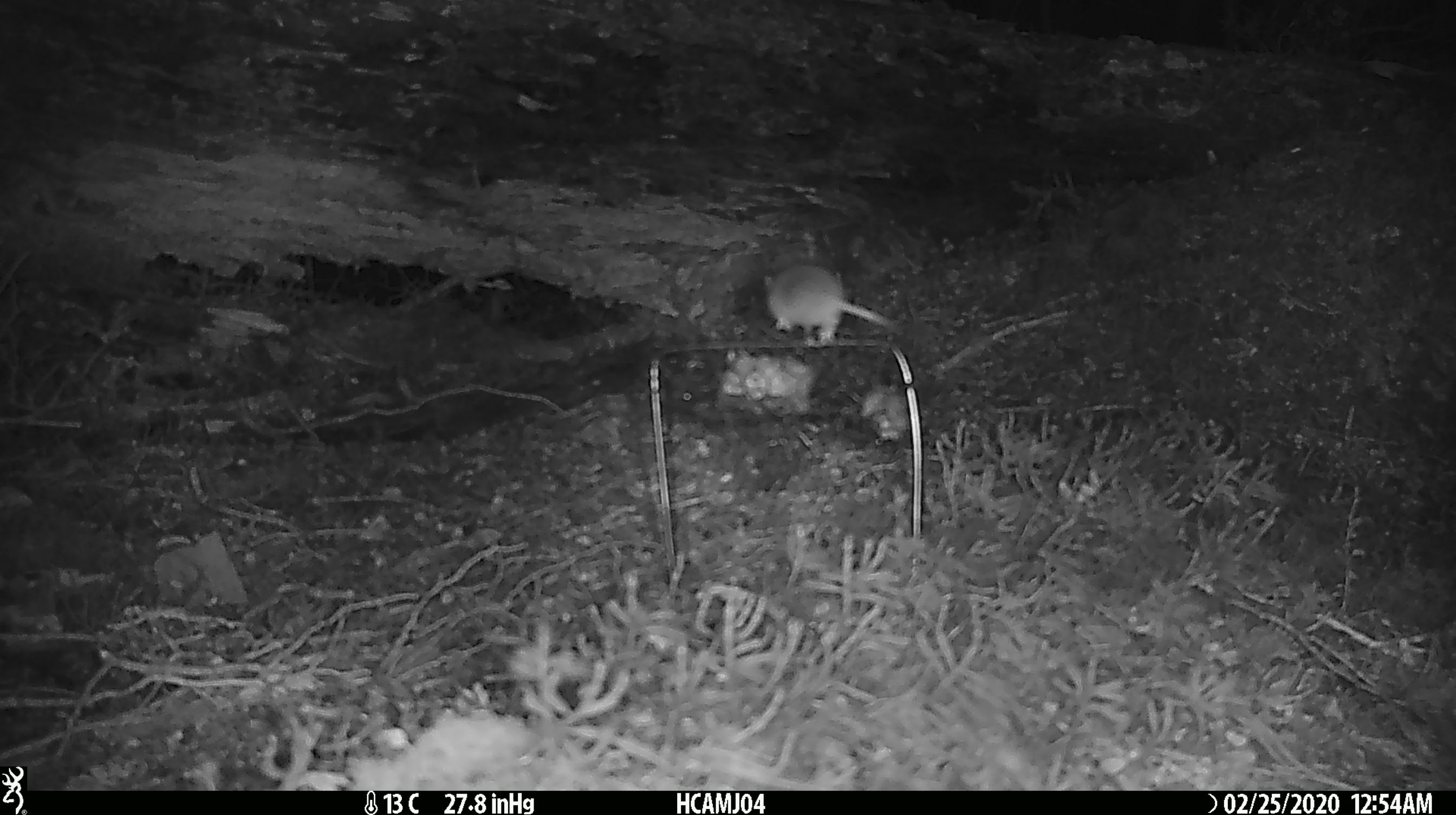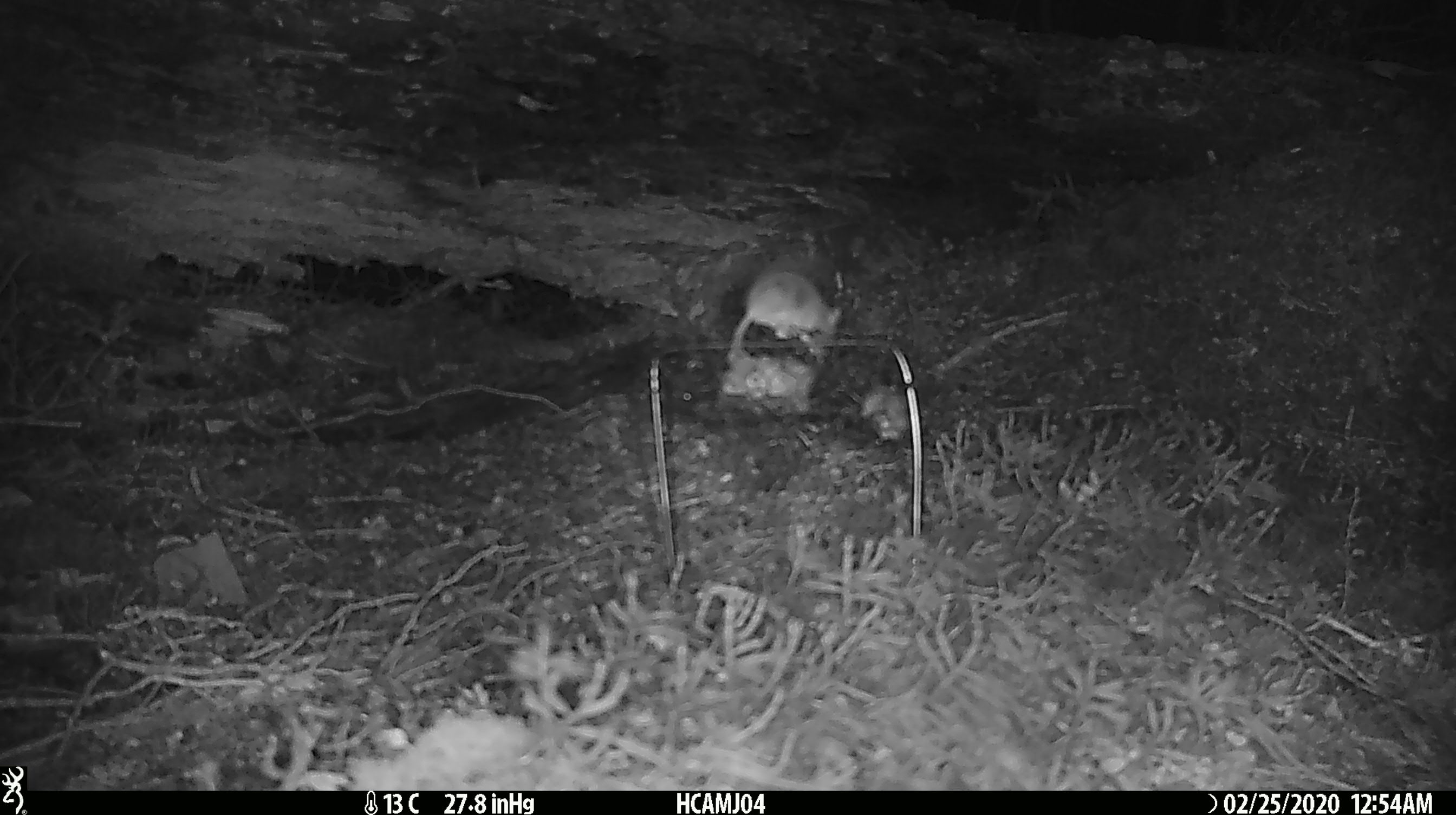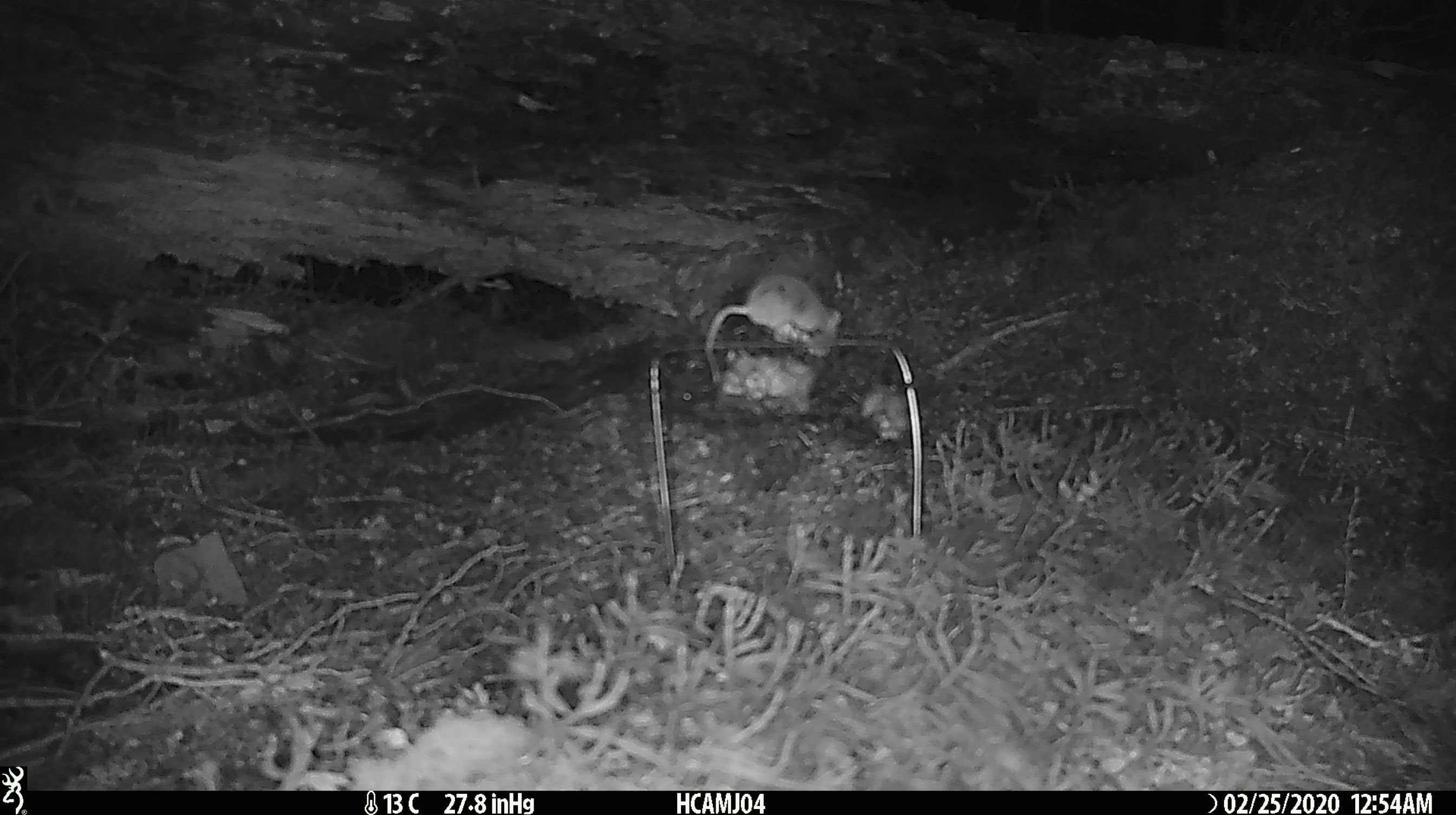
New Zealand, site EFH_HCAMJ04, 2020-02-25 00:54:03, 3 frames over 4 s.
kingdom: Animalia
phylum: Chordata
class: Mammalia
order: Rodentia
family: Muridae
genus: Mus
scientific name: Mus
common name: mouse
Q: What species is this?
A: Mouse (Mus).